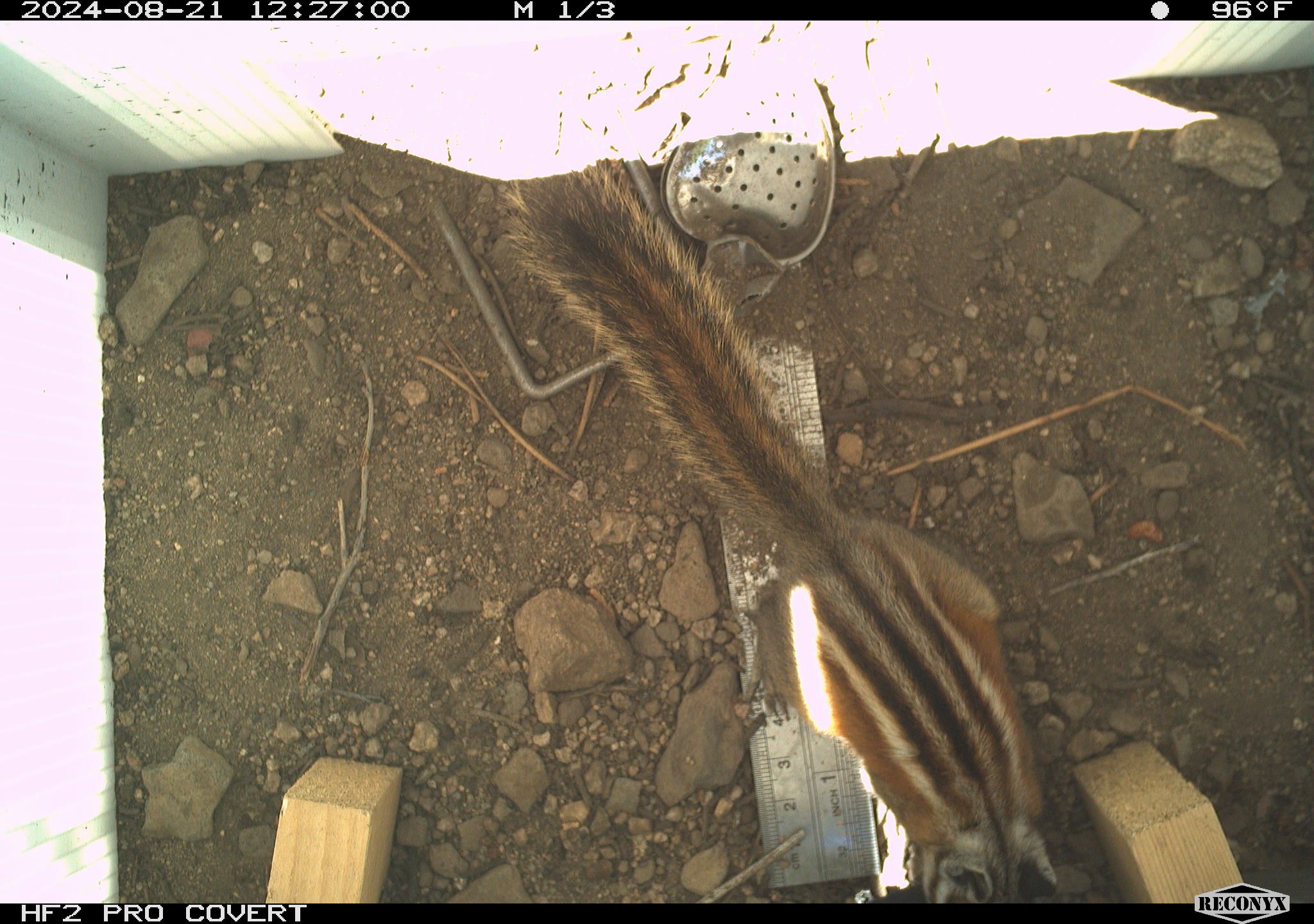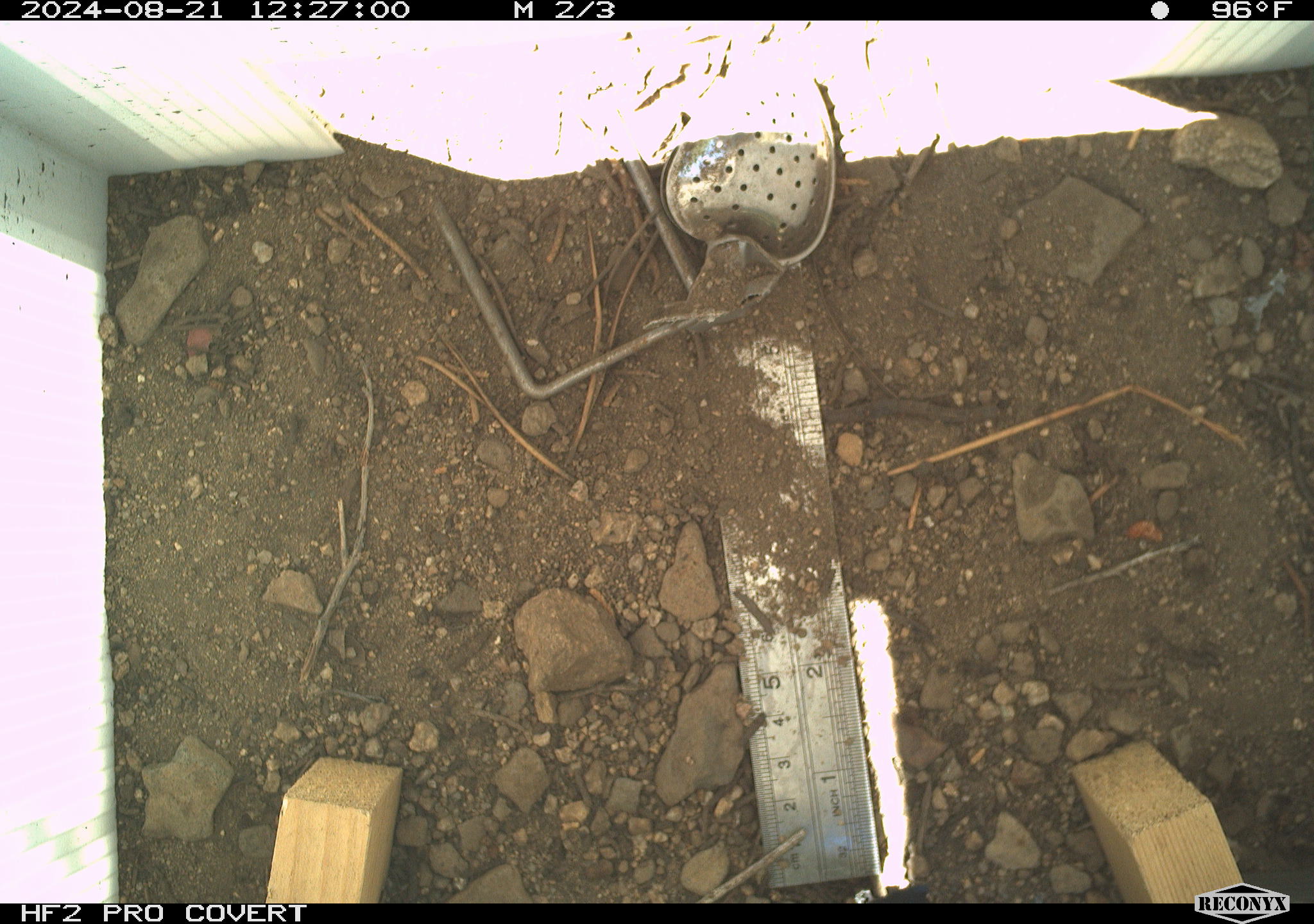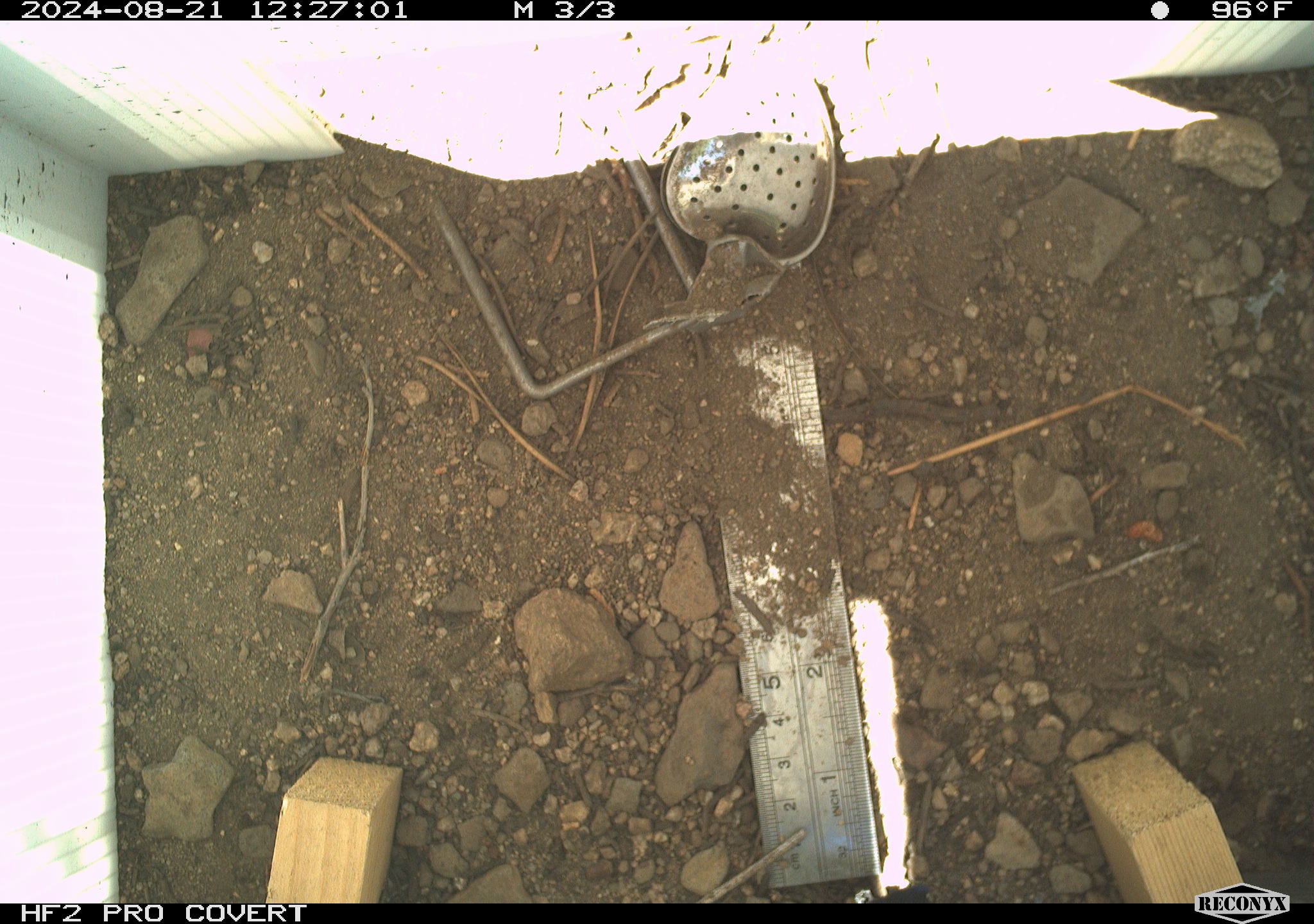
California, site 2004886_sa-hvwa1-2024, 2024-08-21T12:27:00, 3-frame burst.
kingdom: Animalia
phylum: Chordata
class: Mammalia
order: Rodentia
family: Sciuridae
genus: Neotamias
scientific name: Neotamias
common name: western chipmunks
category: neotamias species